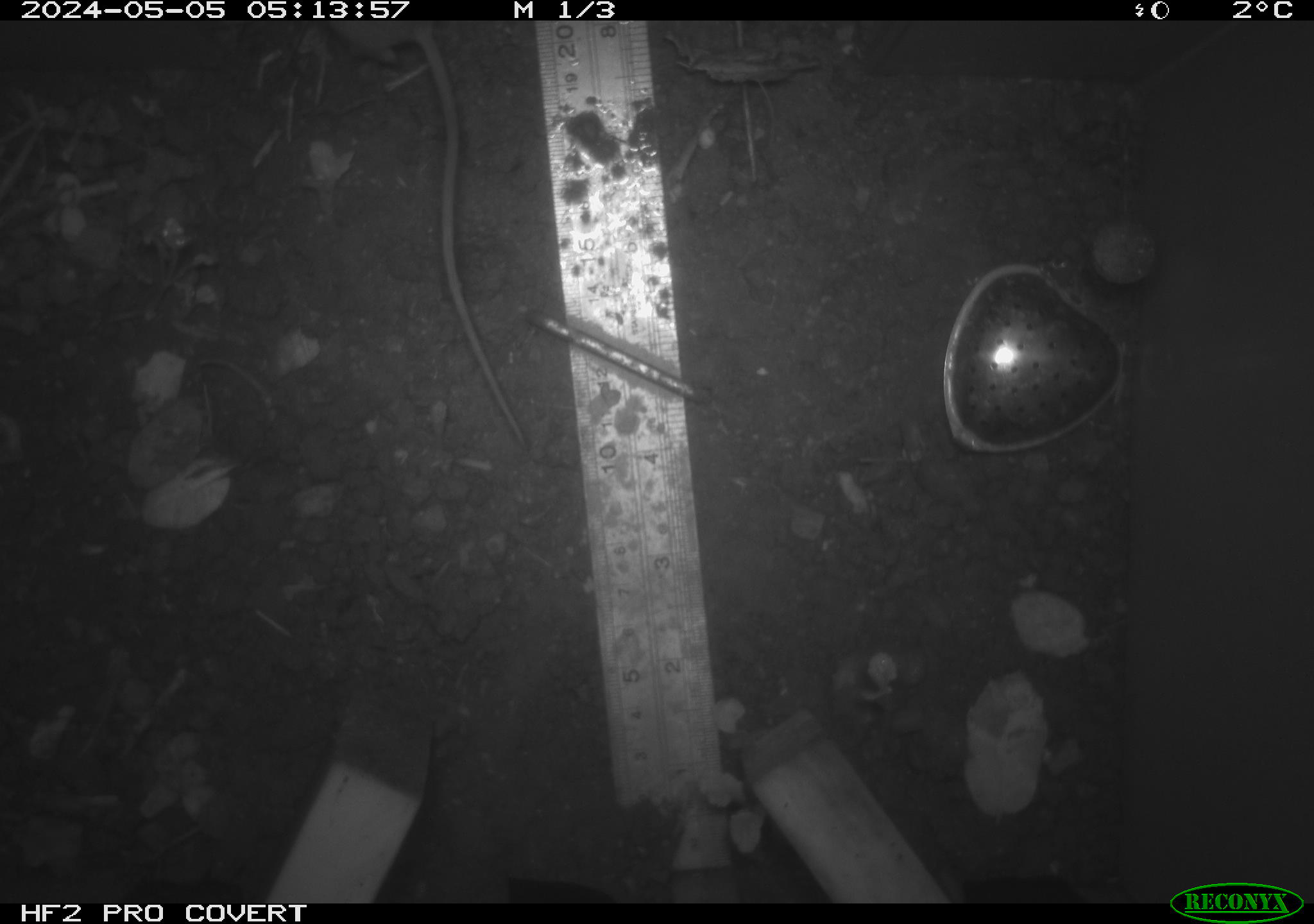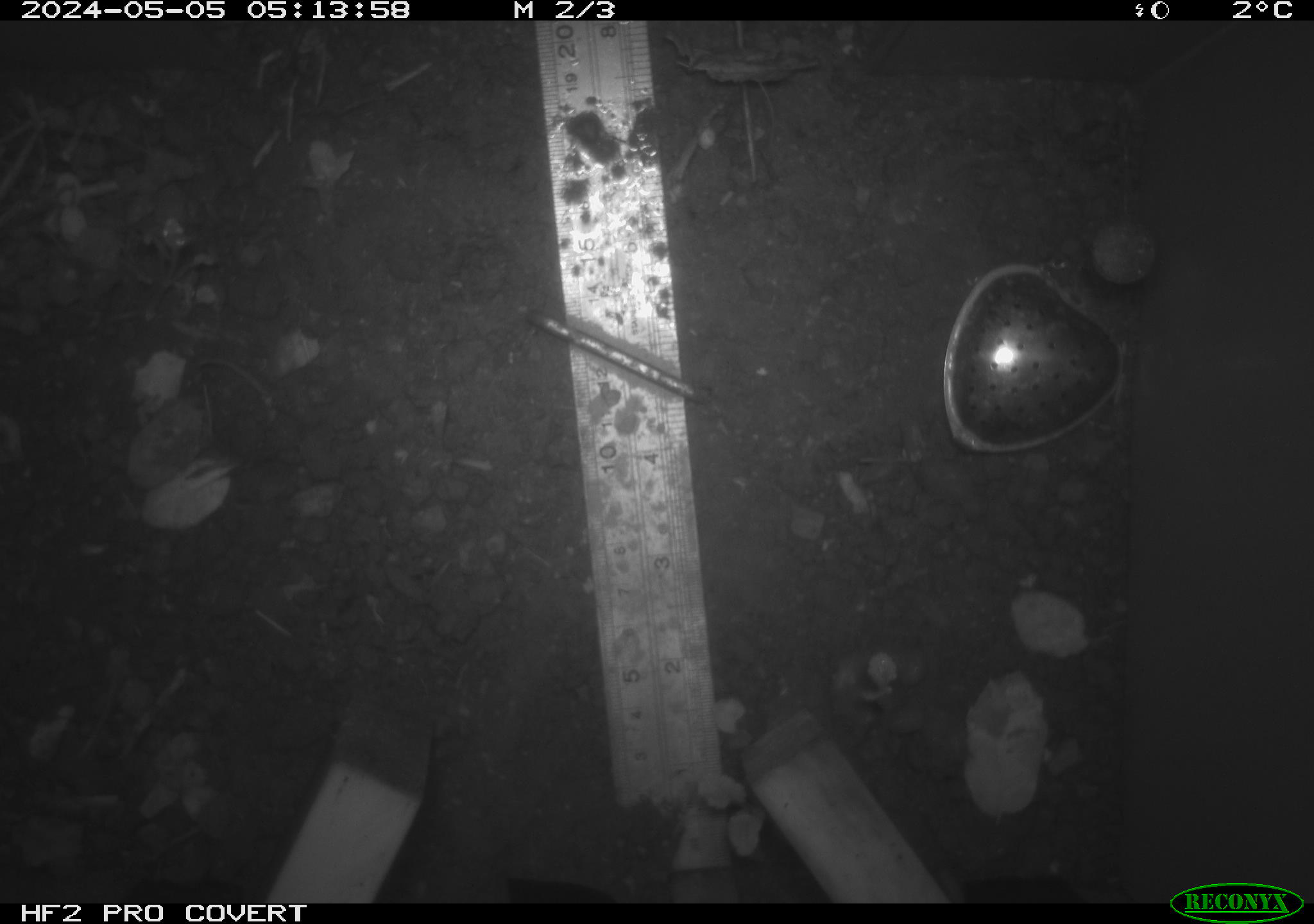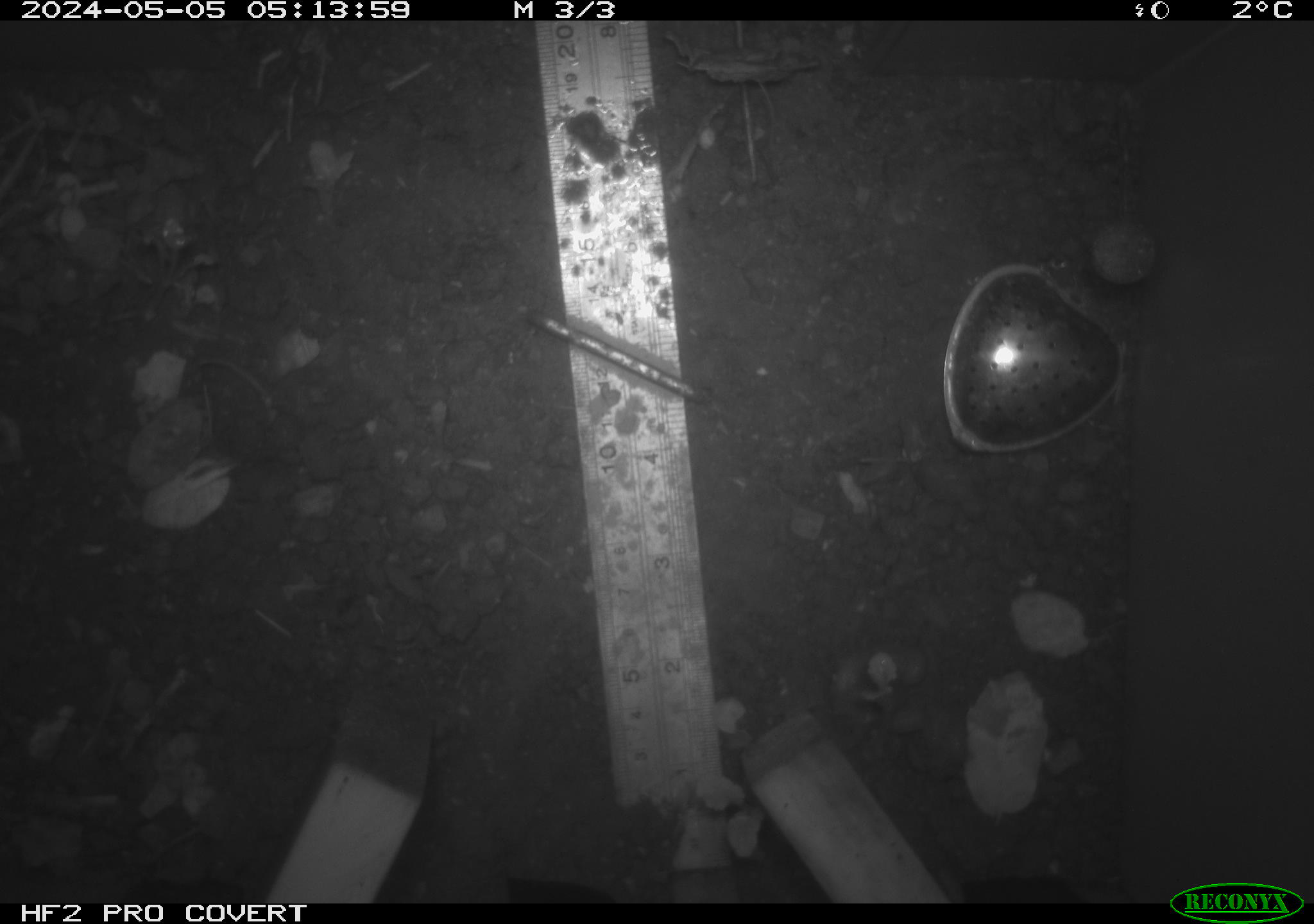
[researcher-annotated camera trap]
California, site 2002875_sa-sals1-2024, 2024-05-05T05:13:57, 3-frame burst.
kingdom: Animalia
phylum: Chordata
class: Mammalia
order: Rodentia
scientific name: Rodentia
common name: rodent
Rodent (Rodentia).